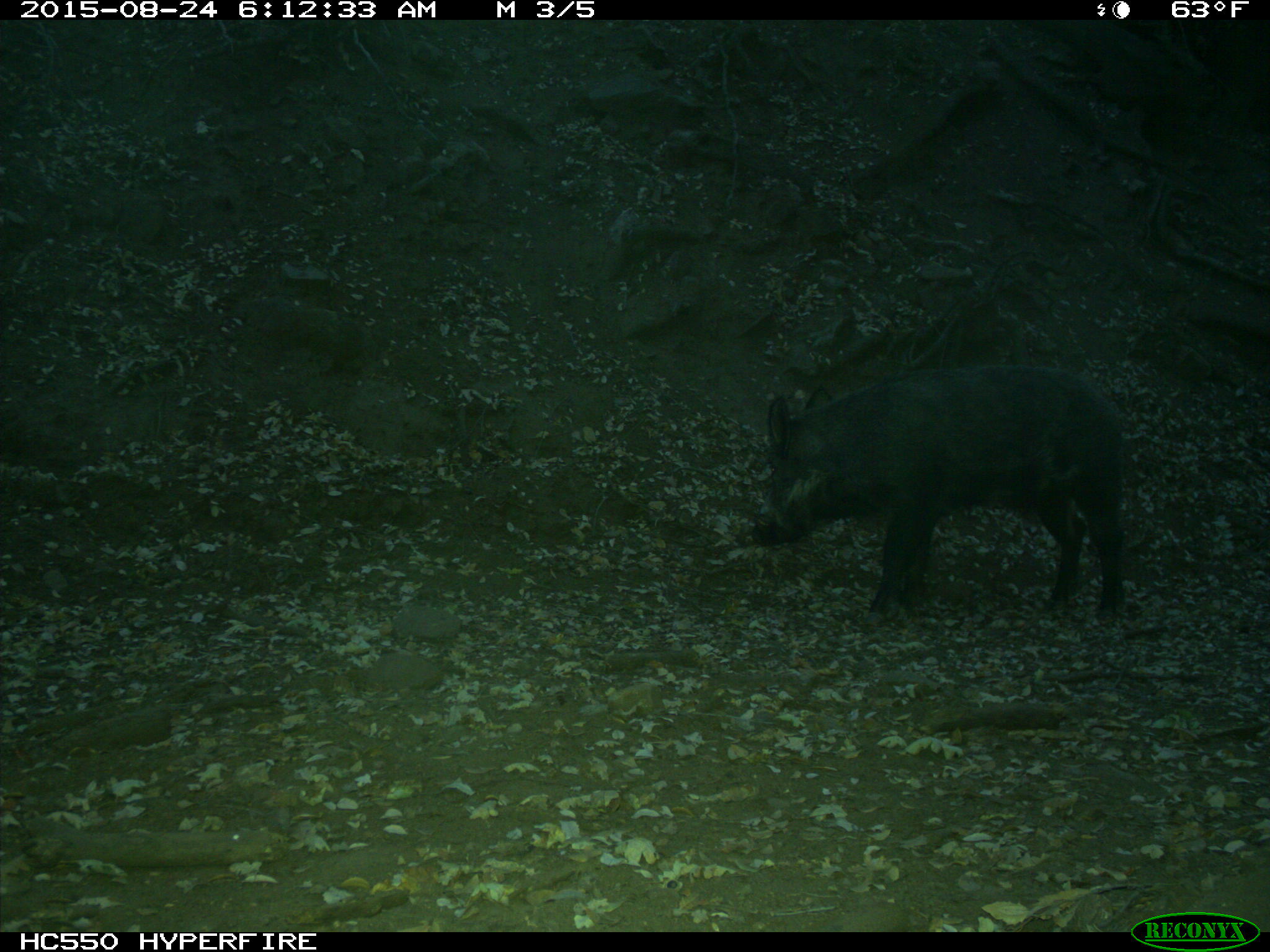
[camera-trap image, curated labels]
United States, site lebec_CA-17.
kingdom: Animalia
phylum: Chordata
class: Mammalia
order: Artiodactyla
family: Suidae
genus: Sus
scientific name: Sus scrofa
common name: wild boar